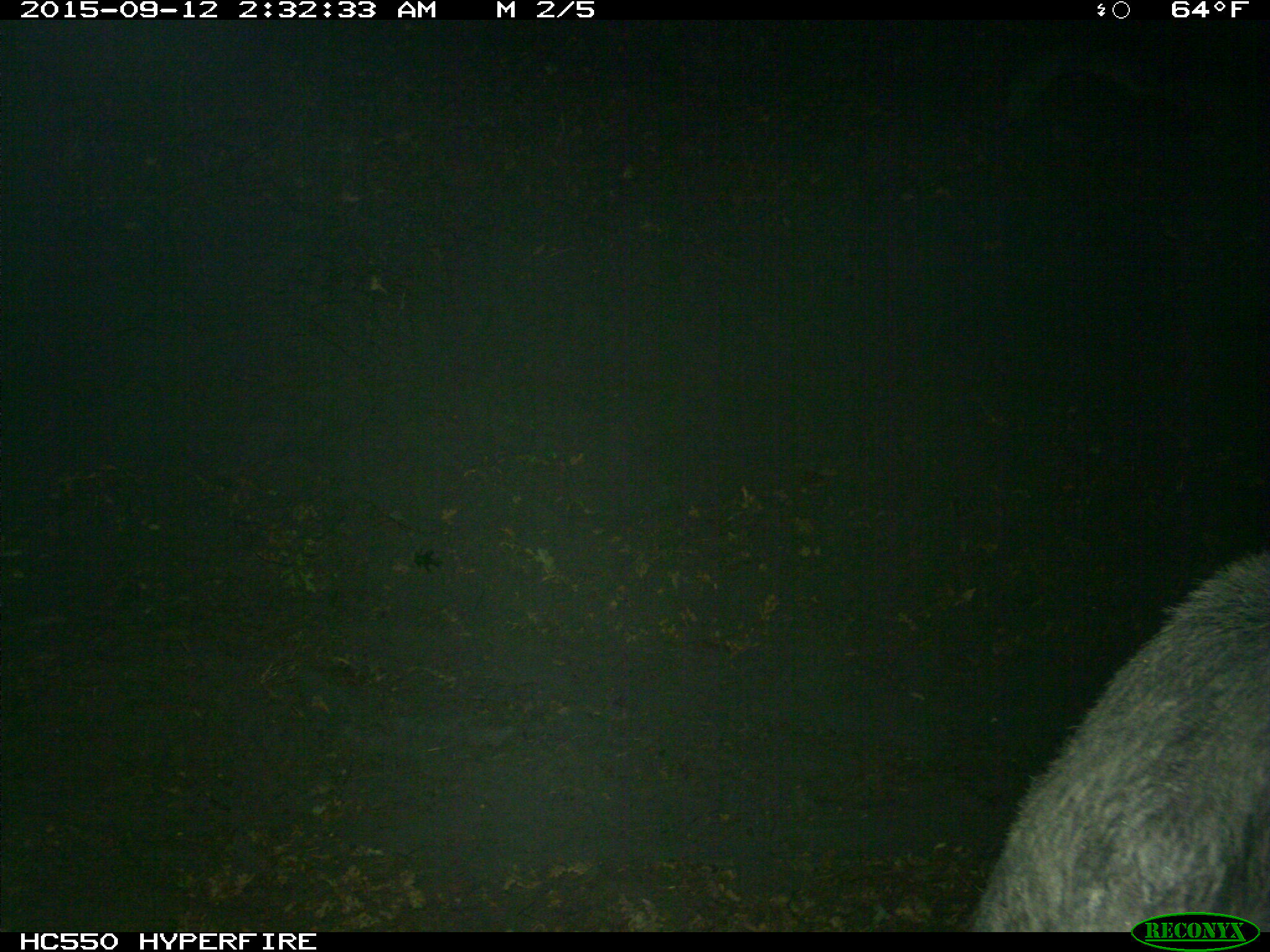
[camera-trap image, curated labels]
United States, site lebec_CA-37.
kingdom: Animalia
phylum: Chordata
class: Mammalia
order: Artiodactyla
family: Suidae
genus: Sus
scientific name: Sus scrofa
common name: wild boar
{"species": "Sus scrofa (wild boar)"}